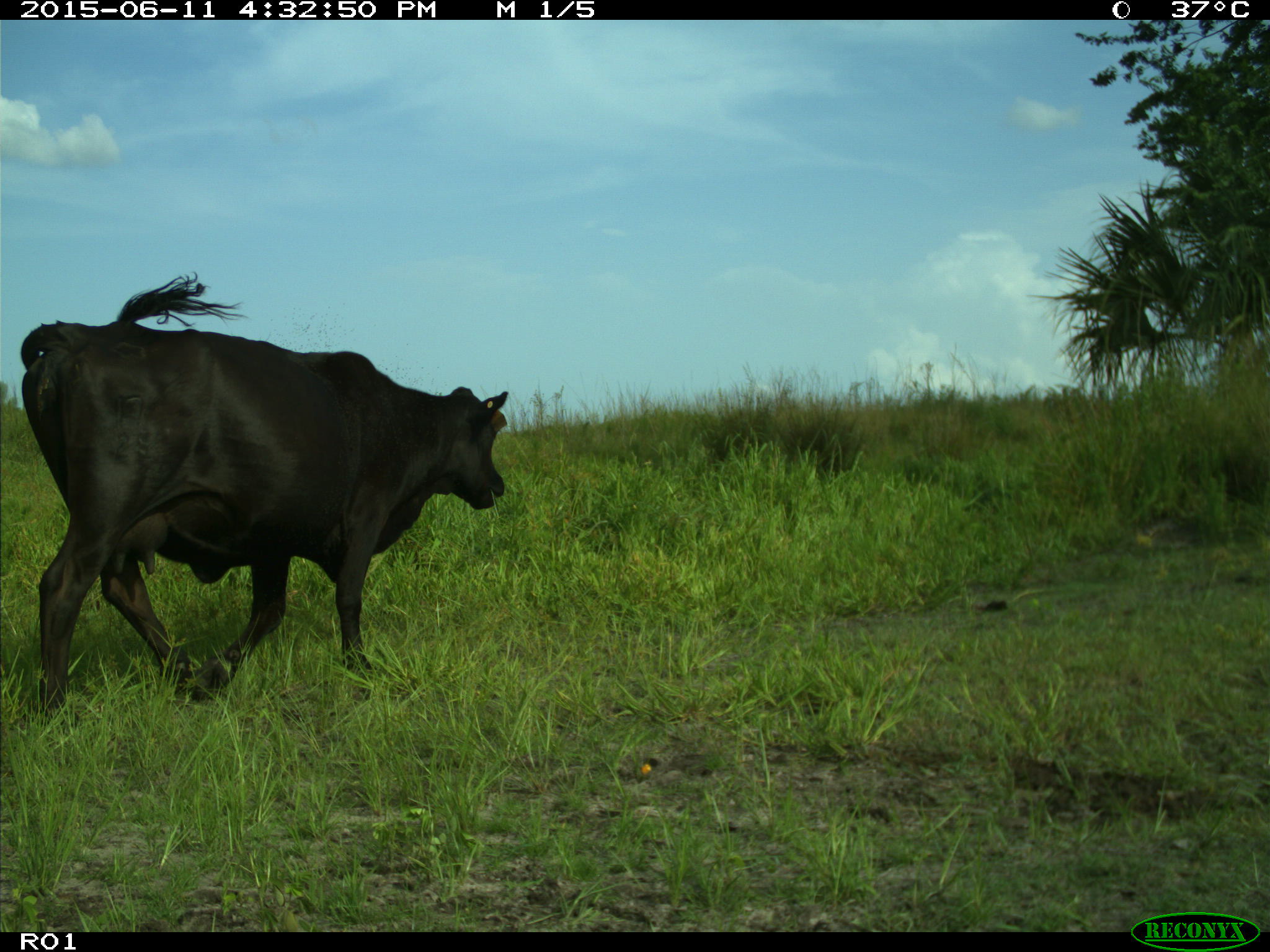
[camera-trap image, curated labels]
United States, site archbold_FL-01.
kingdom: Animalia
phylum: Chordata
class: Mammalia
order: Artiodactyla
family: Bovidae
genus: Bos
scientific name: Bos taurus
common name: domestic cow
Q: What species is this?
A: Bos taurus (domestic cow).